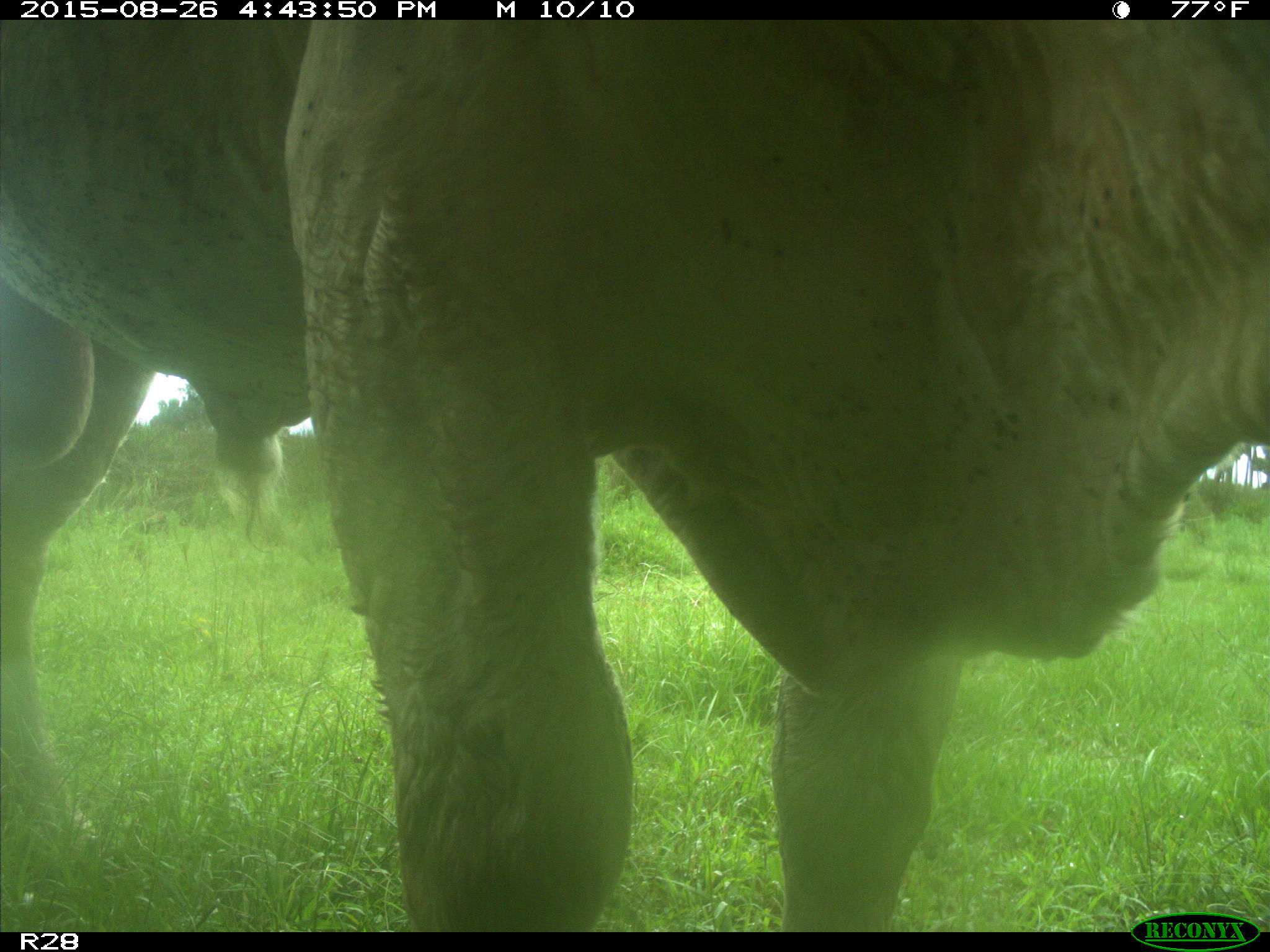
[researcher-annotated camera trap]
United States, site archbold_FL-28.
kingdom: Animalia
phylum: Chordata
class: Mammalia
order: Artiodactyla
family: Bovidae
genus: Bos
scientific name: Bos taurus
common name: domestic cow